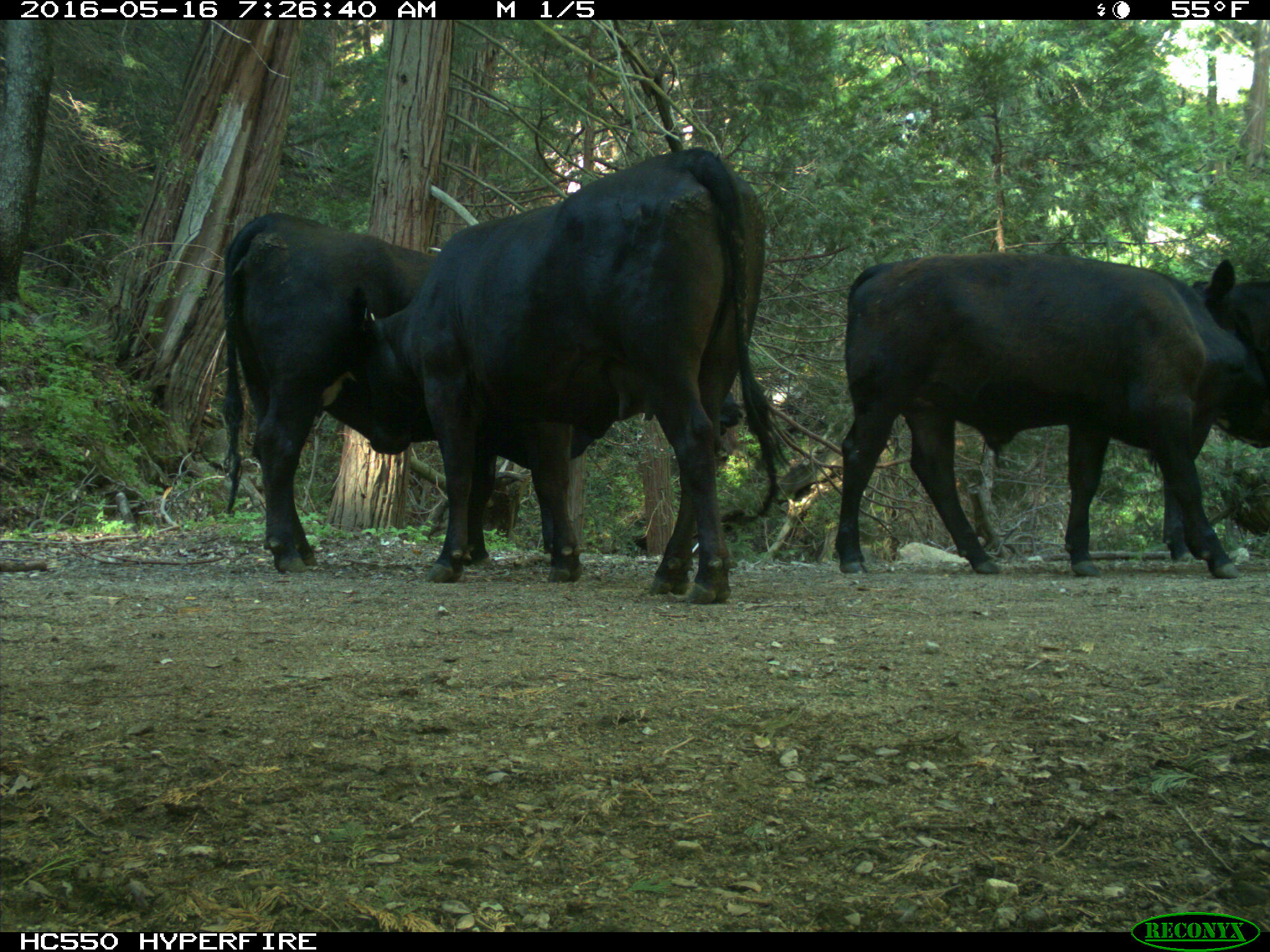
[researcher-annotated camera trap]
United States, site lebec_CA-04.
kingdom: Animalia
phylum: Chordata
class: Mammalia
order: Artiodactyla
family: Bovidae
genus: Bos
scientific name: Bos taurus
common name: domestic cow